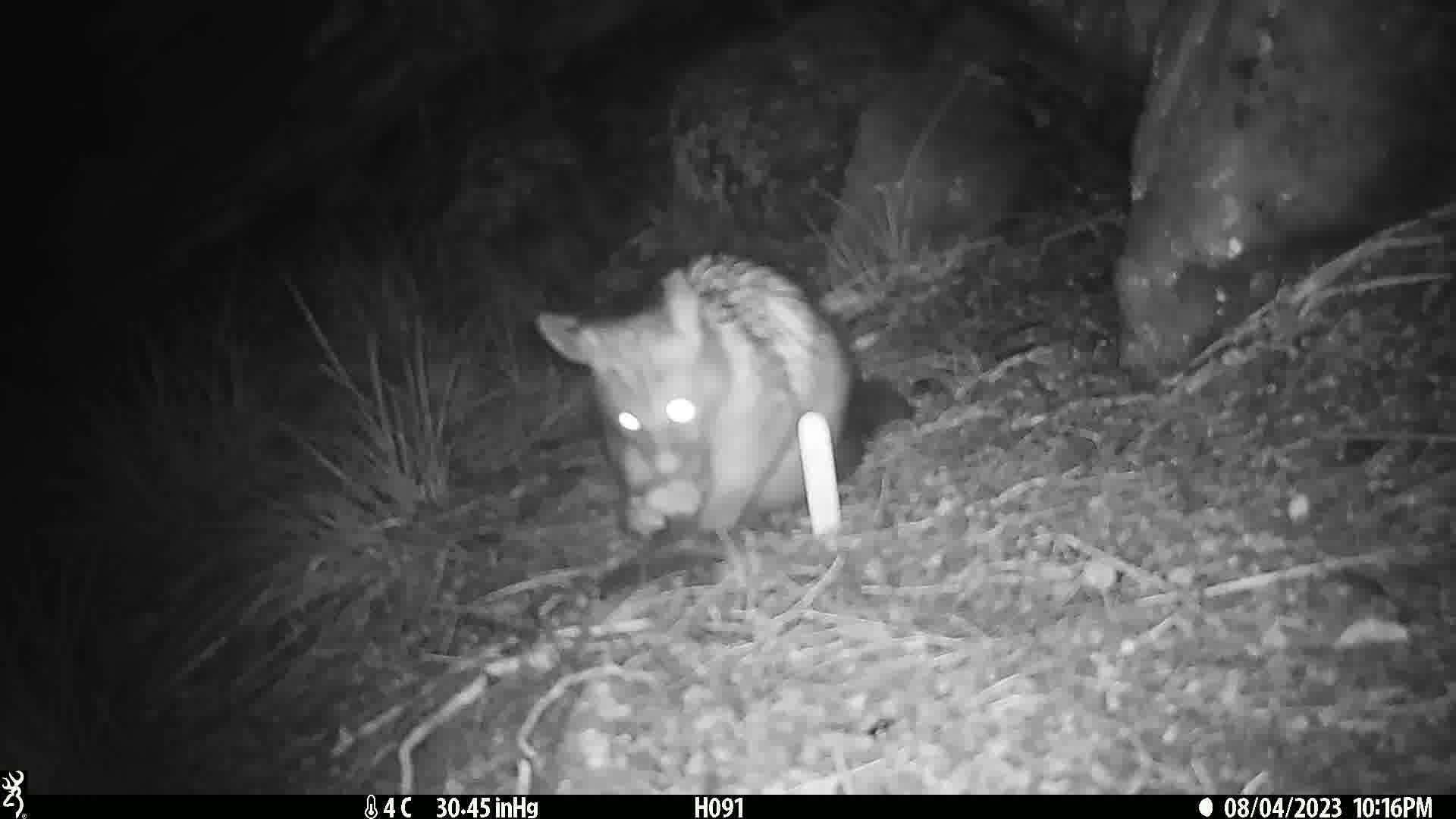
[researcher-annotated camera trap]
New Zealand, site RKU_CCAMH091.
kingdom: Animalia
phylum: Chordata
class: Mammalia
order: Diprotodontia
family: Phalangeridae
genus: Trichosurus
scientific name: Trichosurus vulpecula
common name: common brushtail possum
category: possum